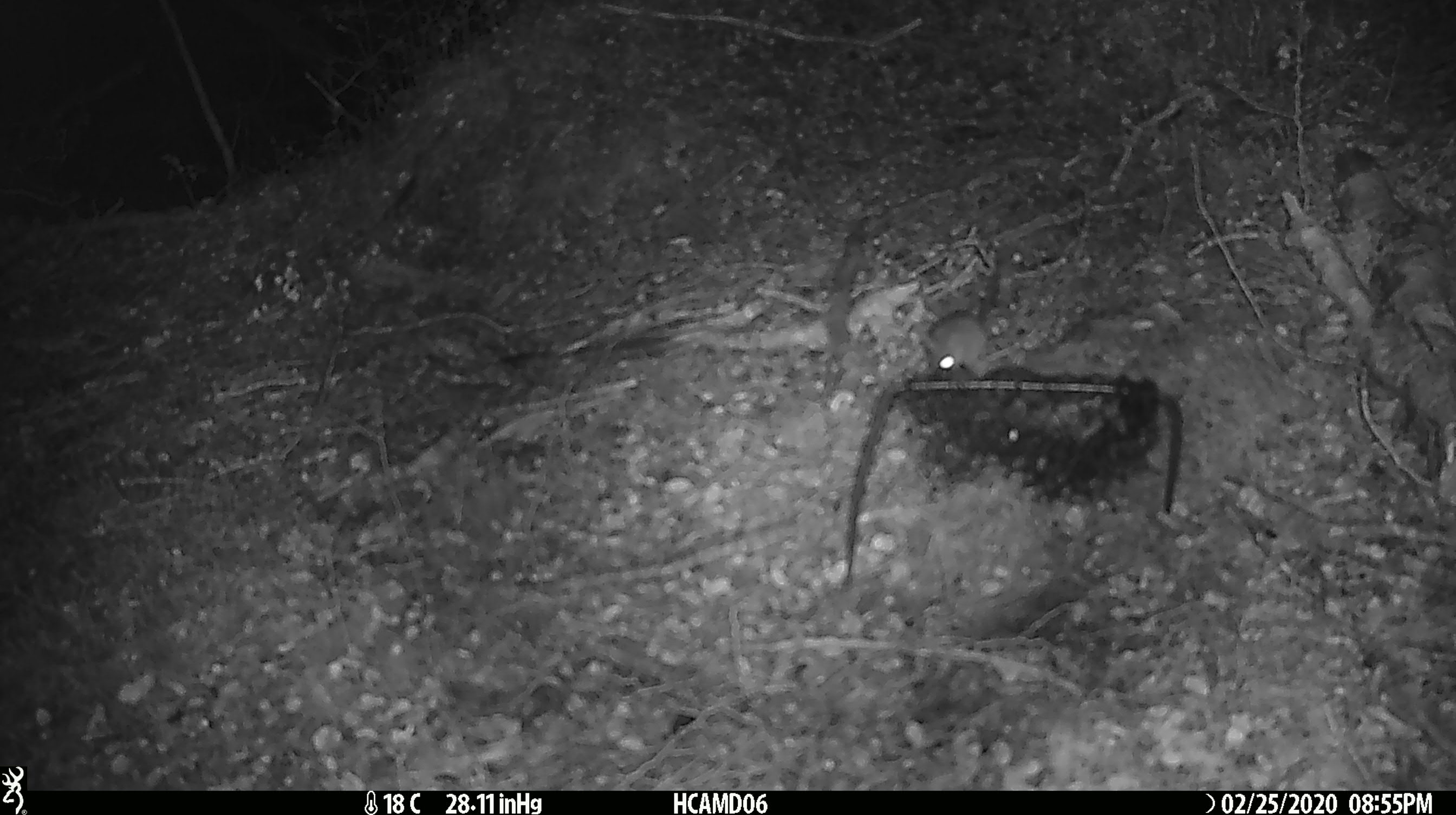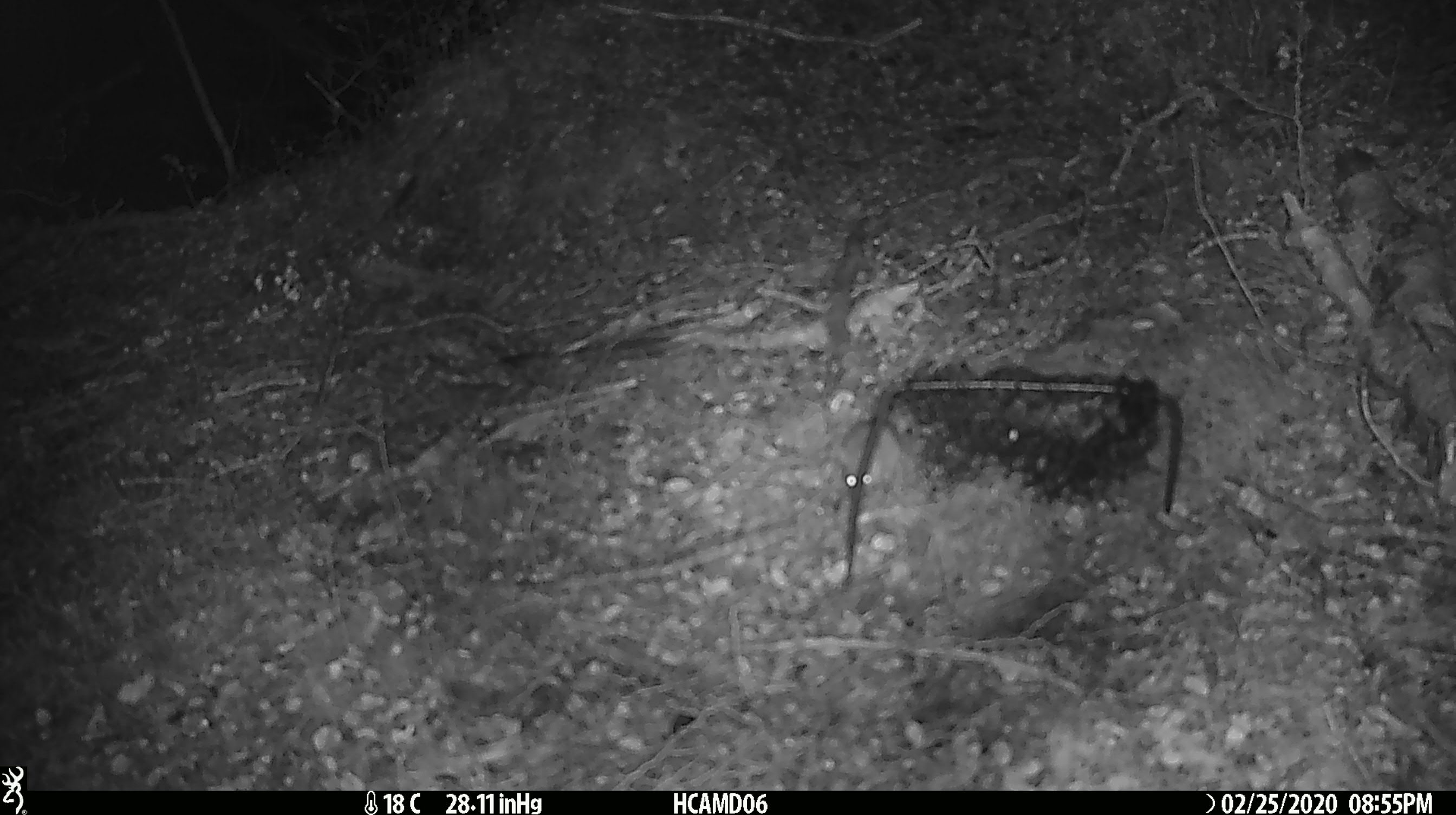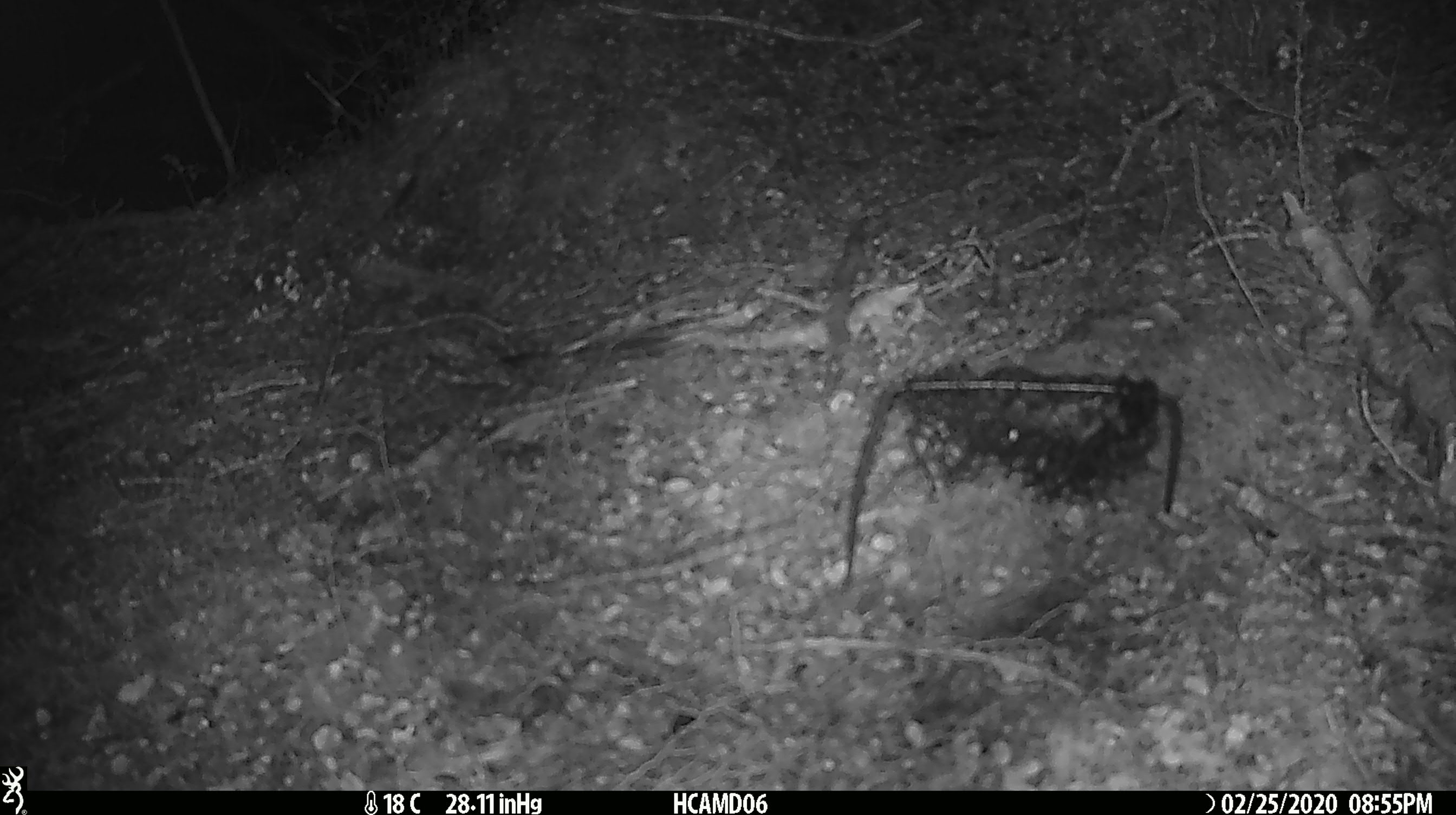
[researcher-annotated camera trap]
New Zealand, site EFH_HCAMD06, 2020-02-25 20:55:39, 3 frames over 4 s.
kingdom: Animalia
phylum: Chordata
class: Mammalia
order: Rodentia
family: Muridae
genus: Mus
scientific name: Mus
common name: mouse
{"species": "mouse (Mus)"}